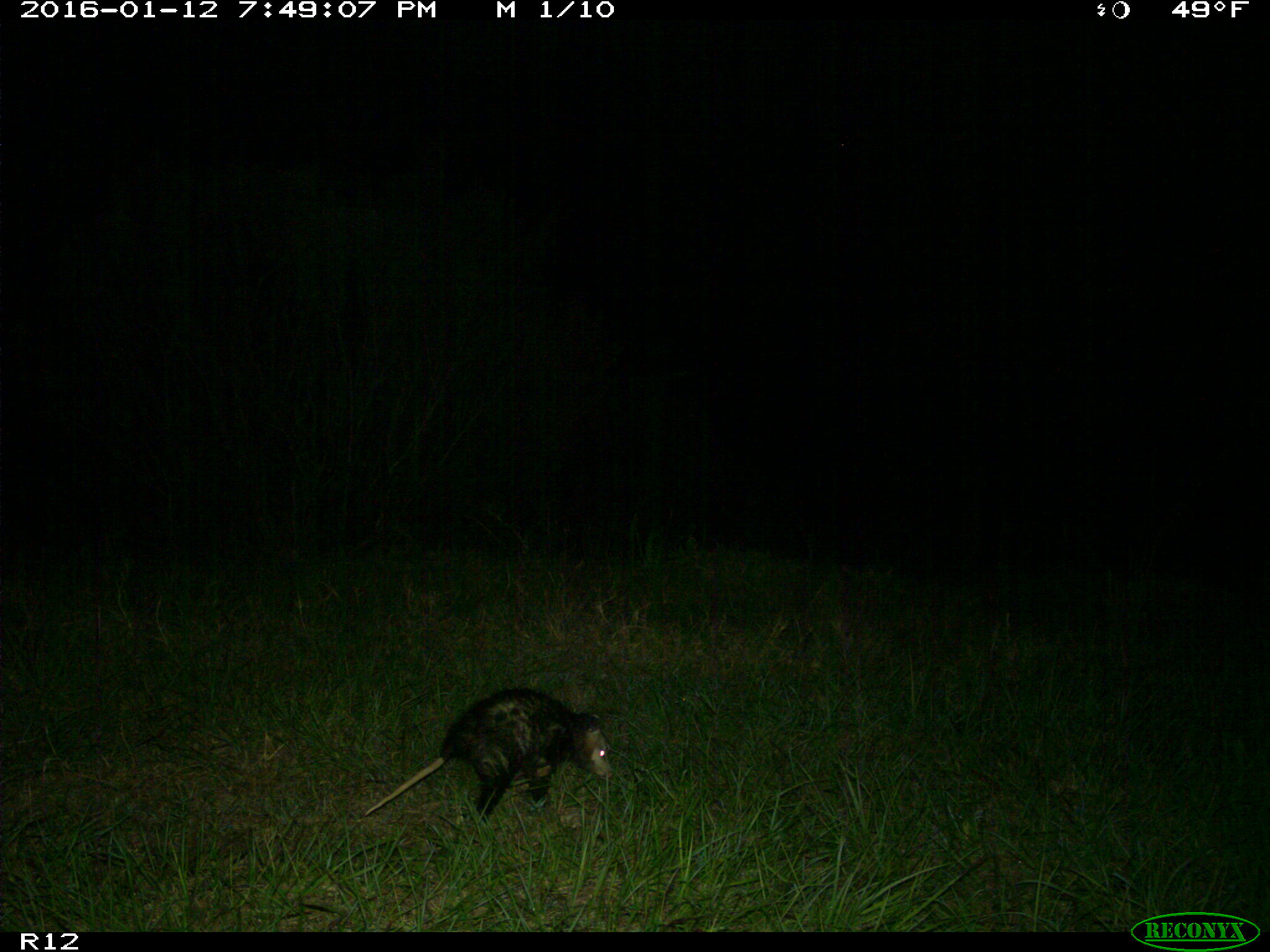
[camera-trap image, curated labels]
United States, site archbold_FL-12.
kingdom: Animalia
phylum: Chordata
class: Mammalia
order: Didelphimorphia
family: Didelphidae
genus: Didelphis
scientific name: Didelphis virginiana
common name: virginia opossum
Didelphis virginiana (virginia opossum).